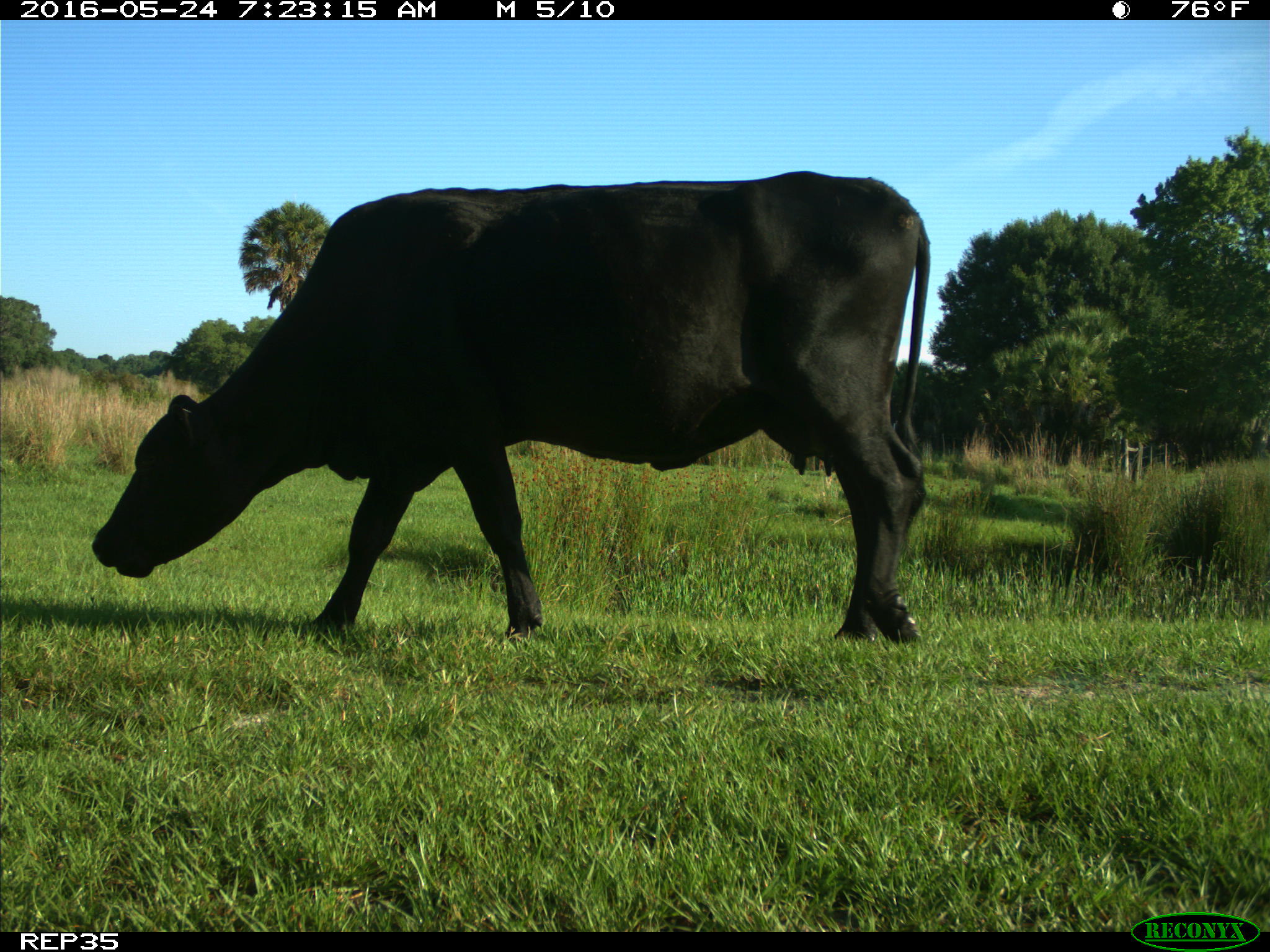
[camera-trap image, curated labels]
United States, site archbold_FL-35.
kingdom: Animalia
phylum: Chordata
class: Mammalia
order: Artiodactyla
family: Bovidae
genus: Bos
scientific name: Bos taurus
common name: domestic cow